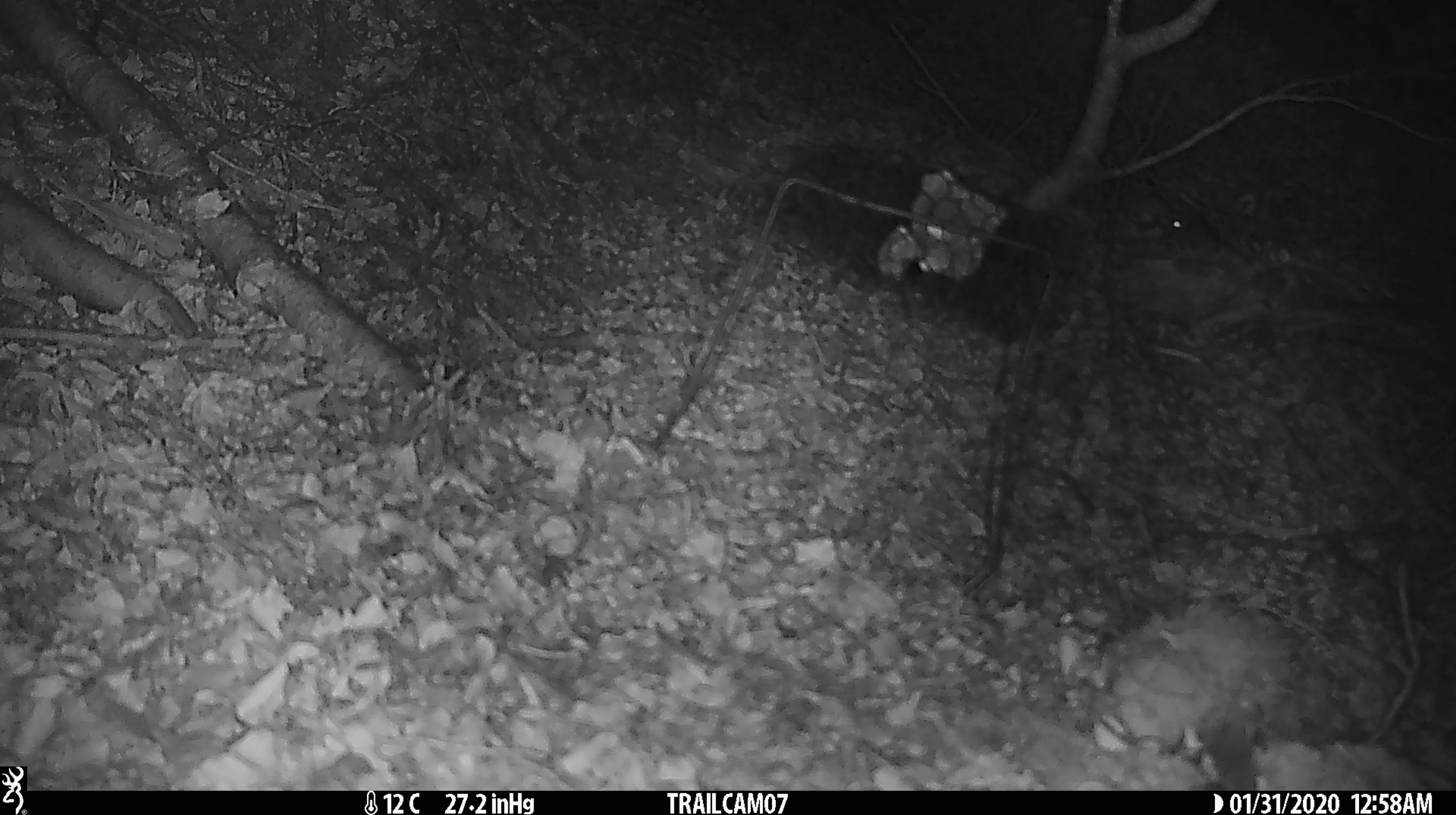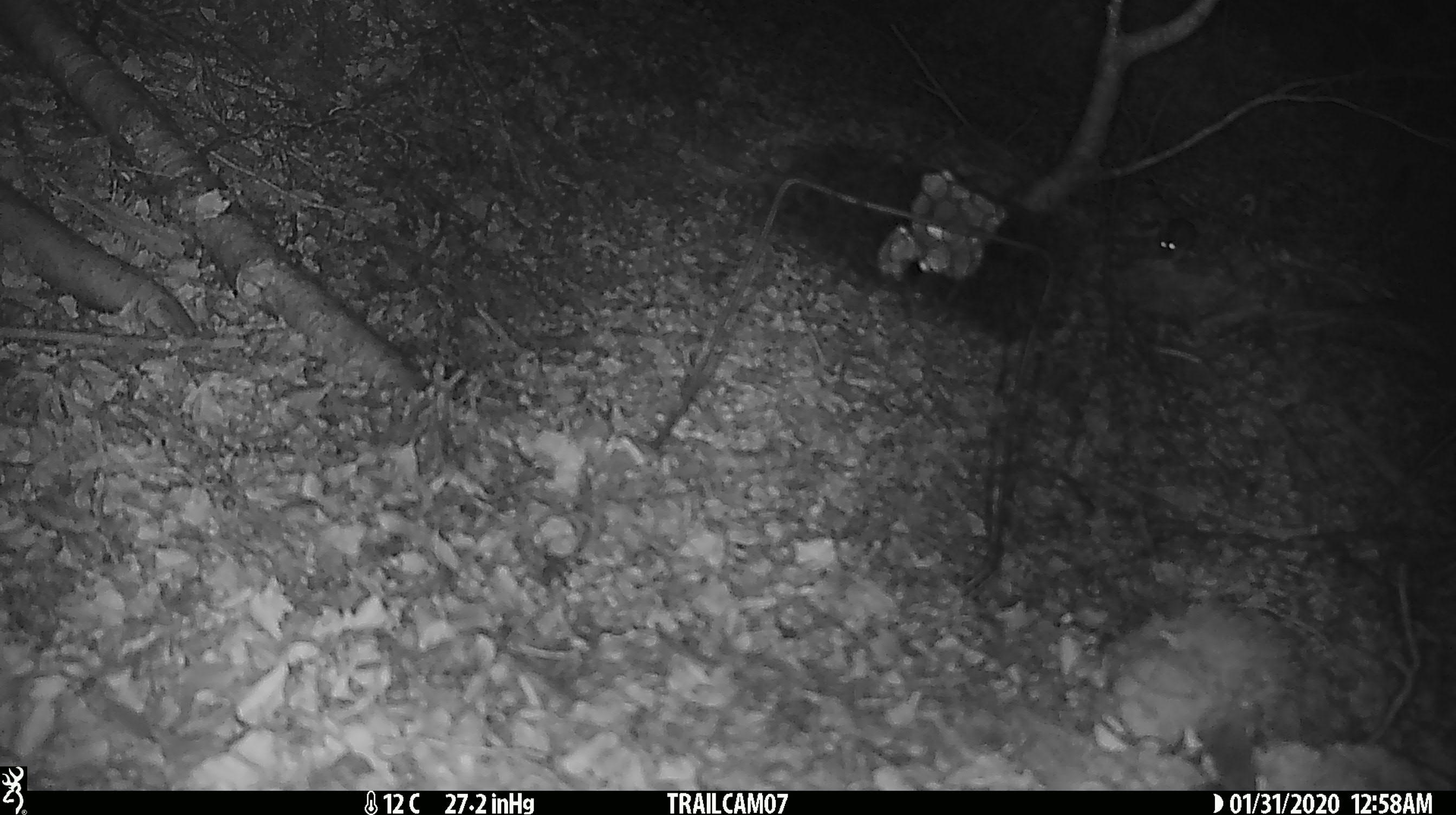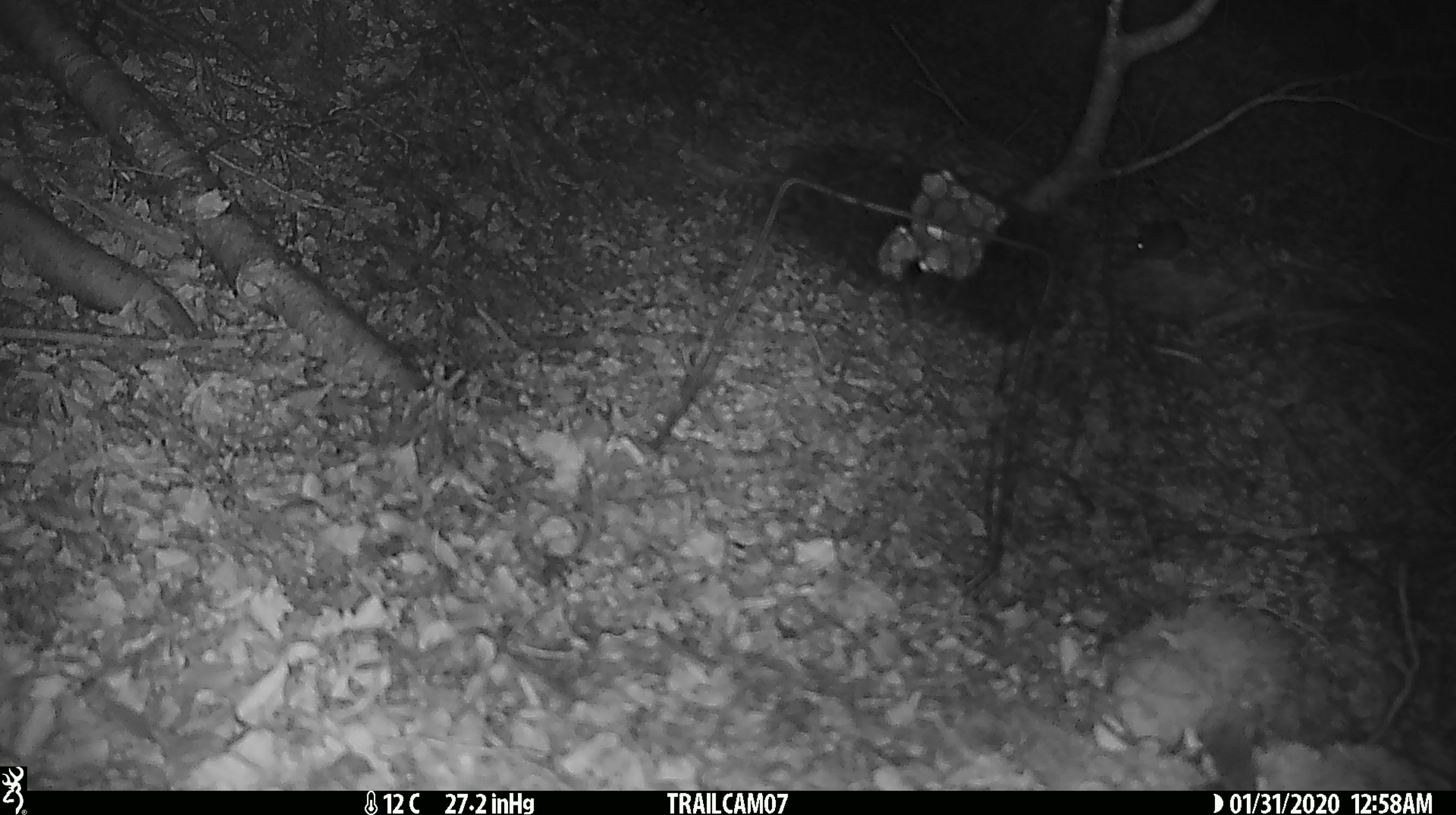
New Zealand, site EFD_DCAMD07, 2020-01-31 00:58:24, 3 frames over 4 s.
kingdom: Animalia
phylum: Chordata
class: Mammalia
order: Rodentia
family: Muridae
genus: Mus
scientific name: Mus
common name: mouse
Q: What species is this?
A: Mouse (Mus).